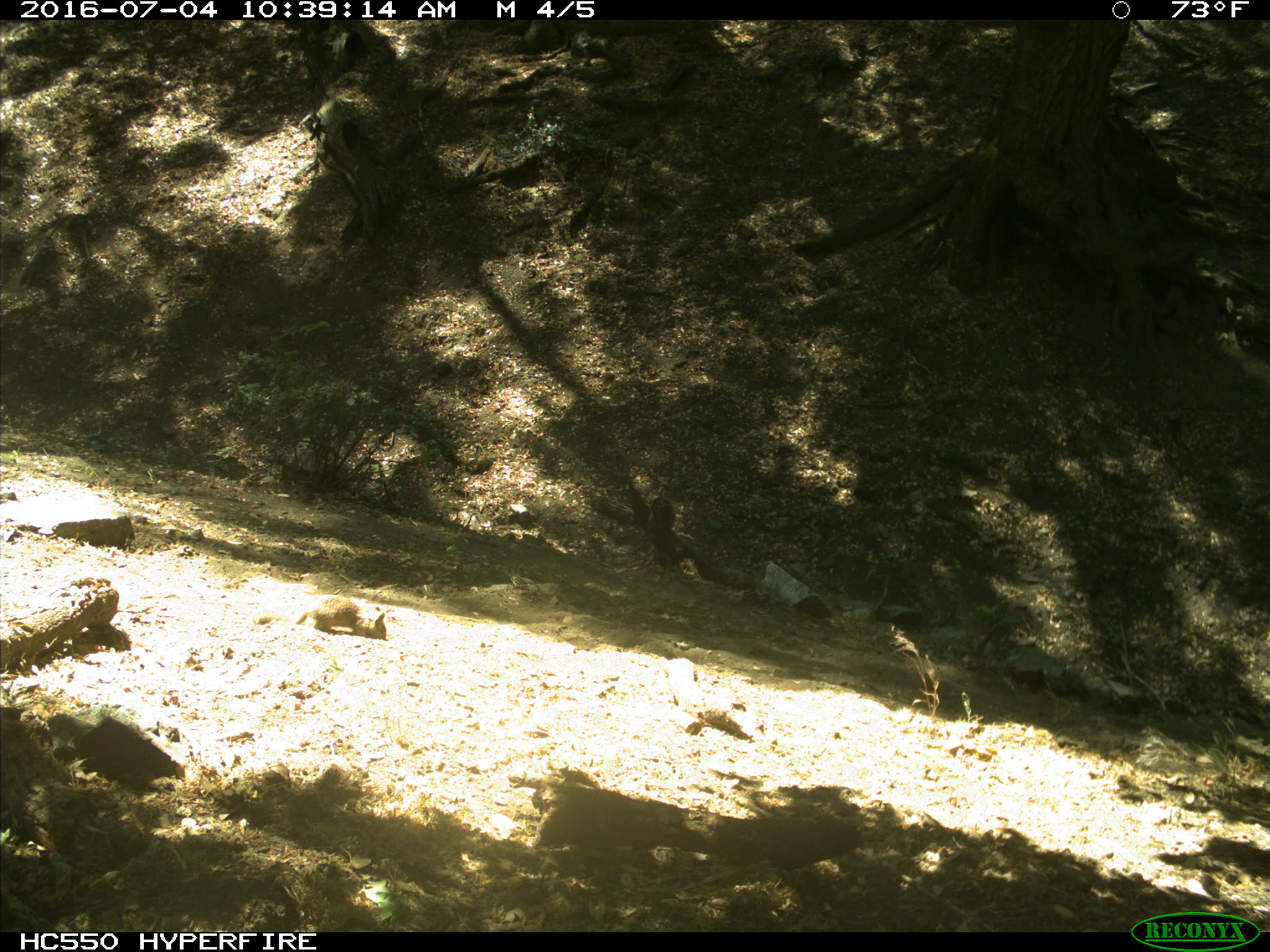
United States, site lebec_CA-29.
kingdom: Animalia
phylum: Chordata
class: Mammalia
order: Rodentia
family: Sciuridae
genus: Otospermophilus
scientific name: Otospermophilus beecheyi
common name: california ground squirrel